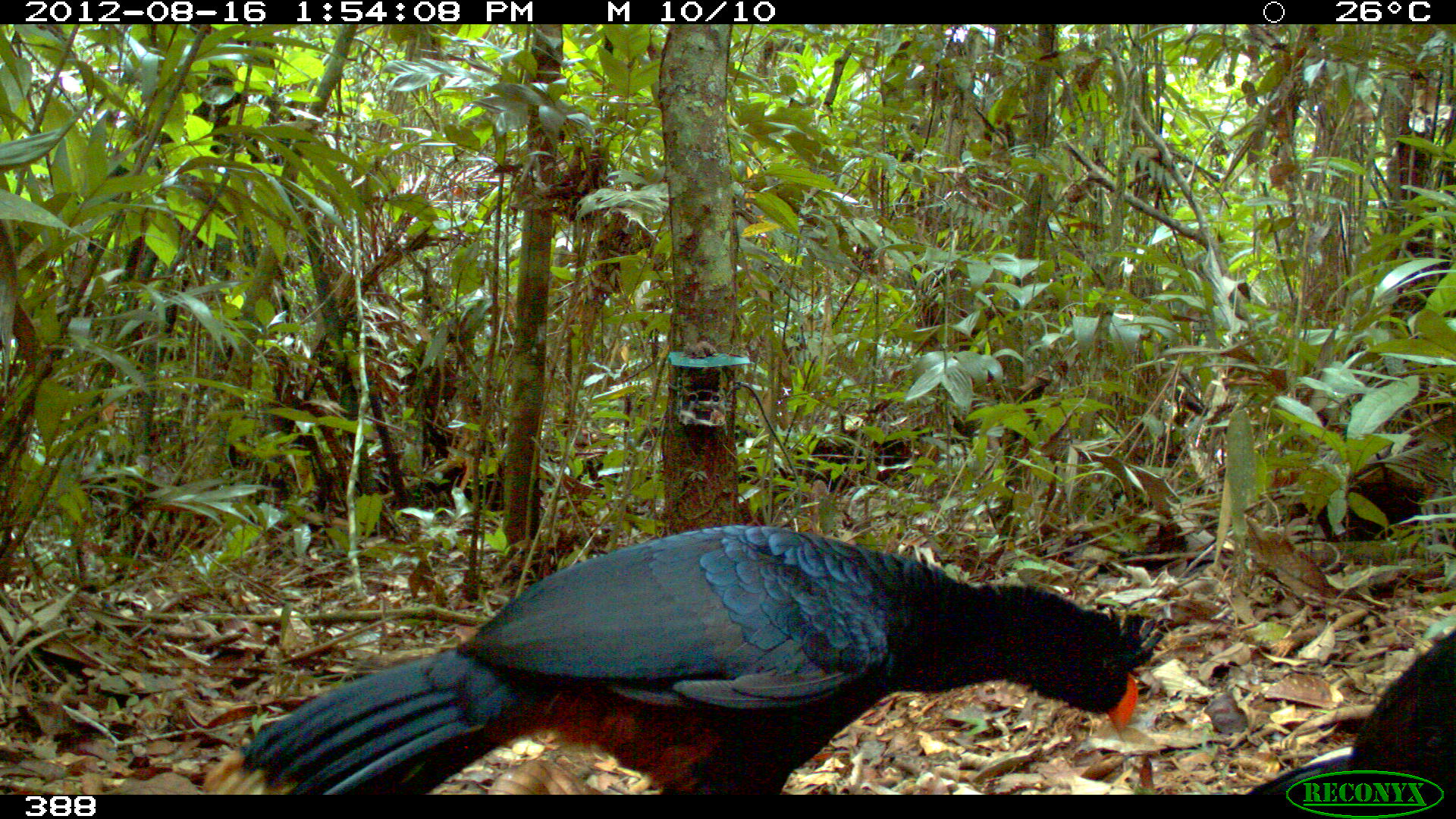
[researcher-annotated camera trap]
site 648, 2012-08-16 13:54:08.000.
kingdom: Animalia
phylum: Chordata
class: Aves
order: Galliformes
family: Cracidae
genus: Mitu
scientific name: Mitu tuberosum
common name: razor-billed curassow